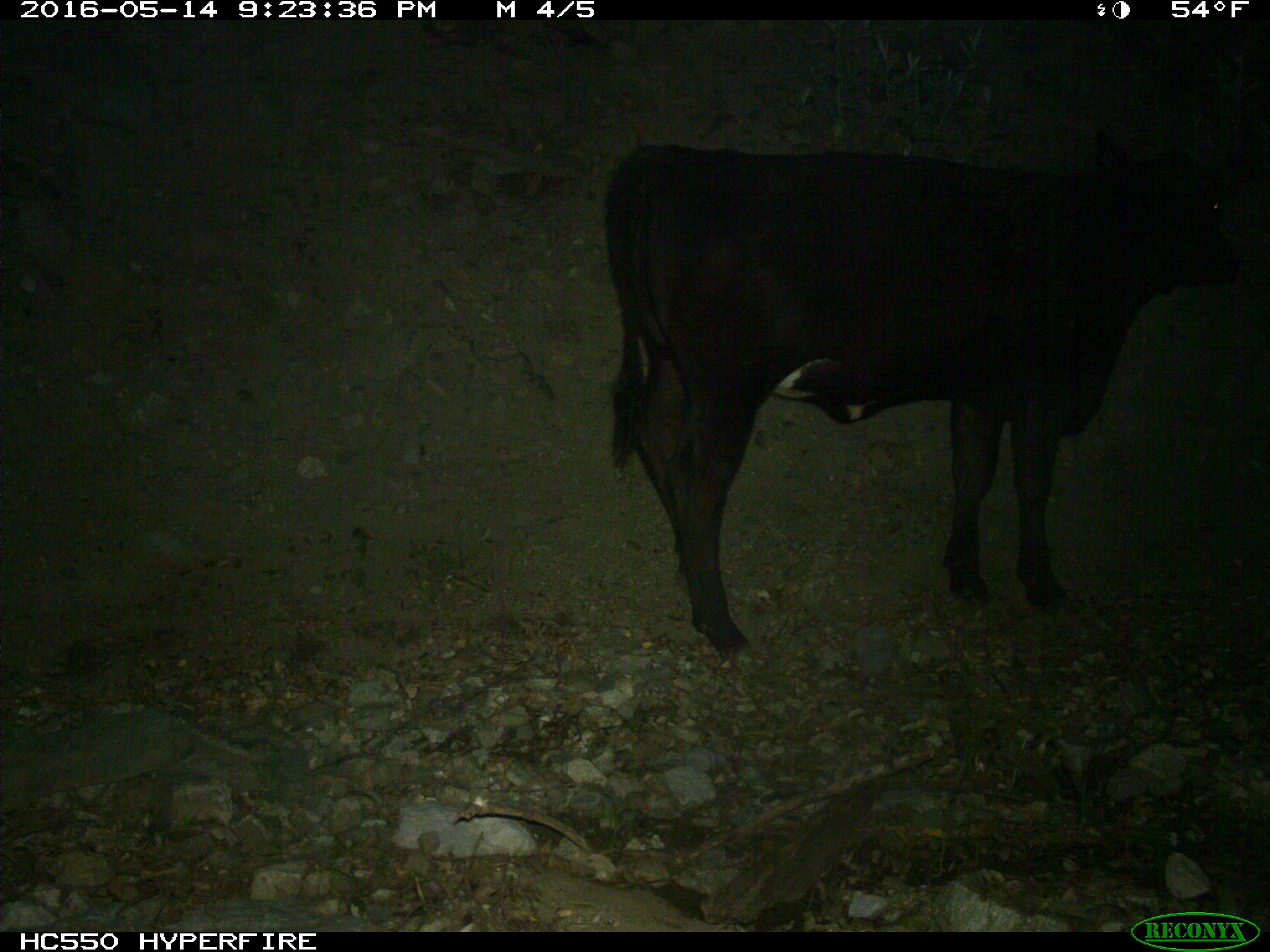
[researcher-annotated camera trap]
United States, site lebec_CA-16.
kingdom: Animalia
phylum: Chordata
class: Mammalia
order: Artiodactyla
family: Bovidae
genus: Bos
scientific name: Bos taurus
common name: domestic cow